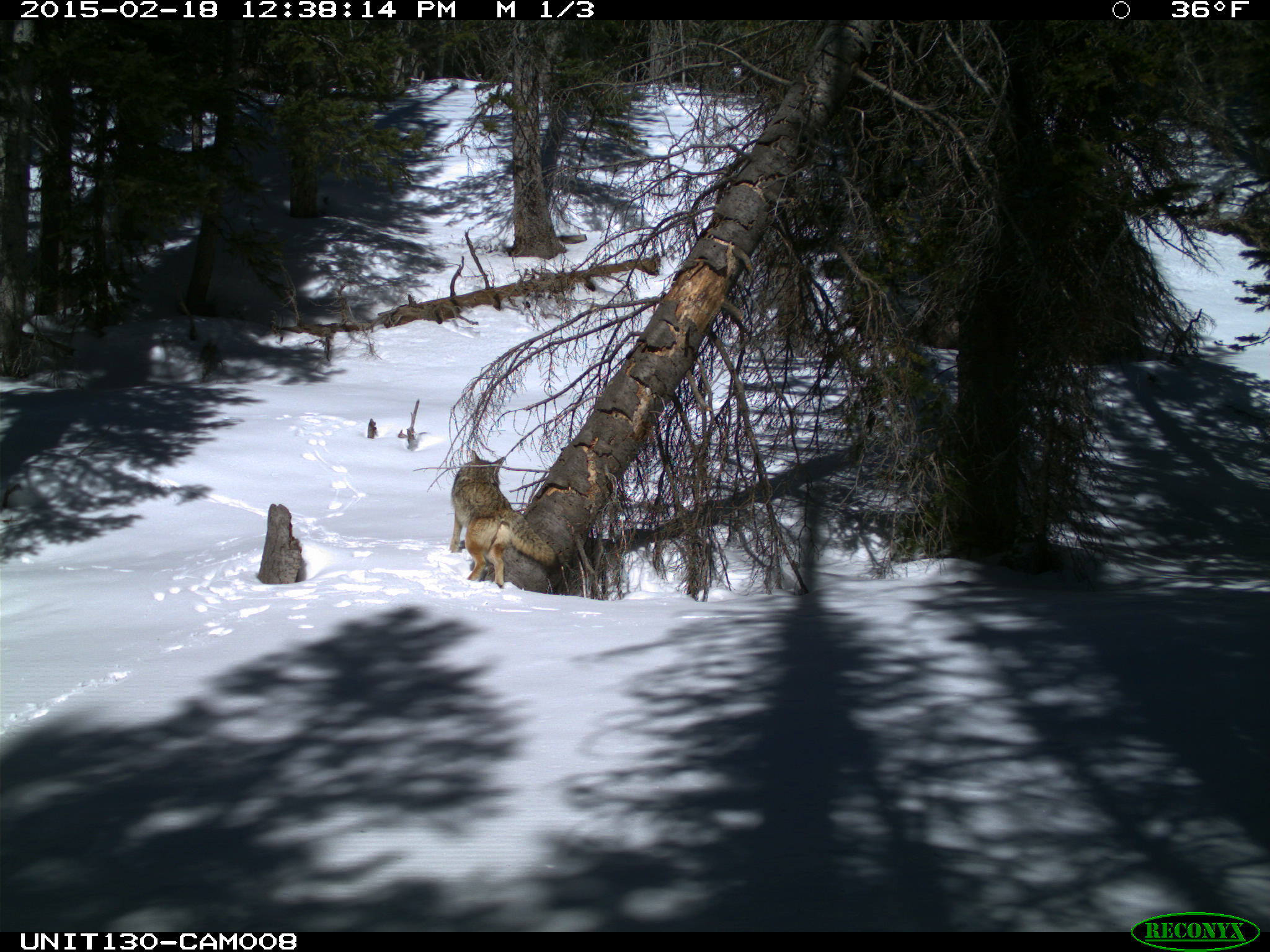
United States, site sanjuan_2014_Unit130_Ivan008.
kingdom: Animalia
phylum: Chordata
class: Mammalia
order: Carnivora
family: Canidae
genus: Canis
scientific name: Canis latrans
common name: coyote